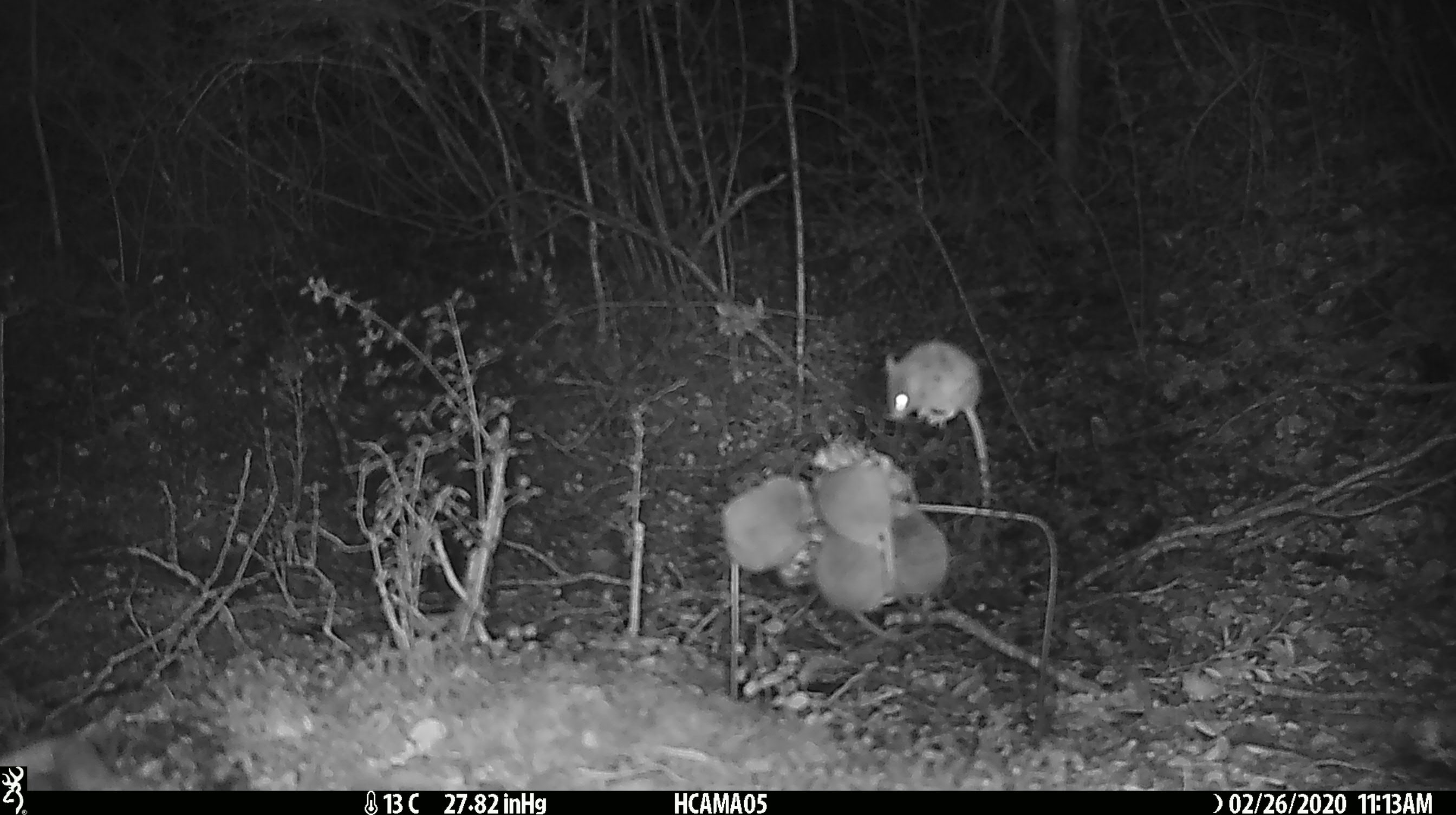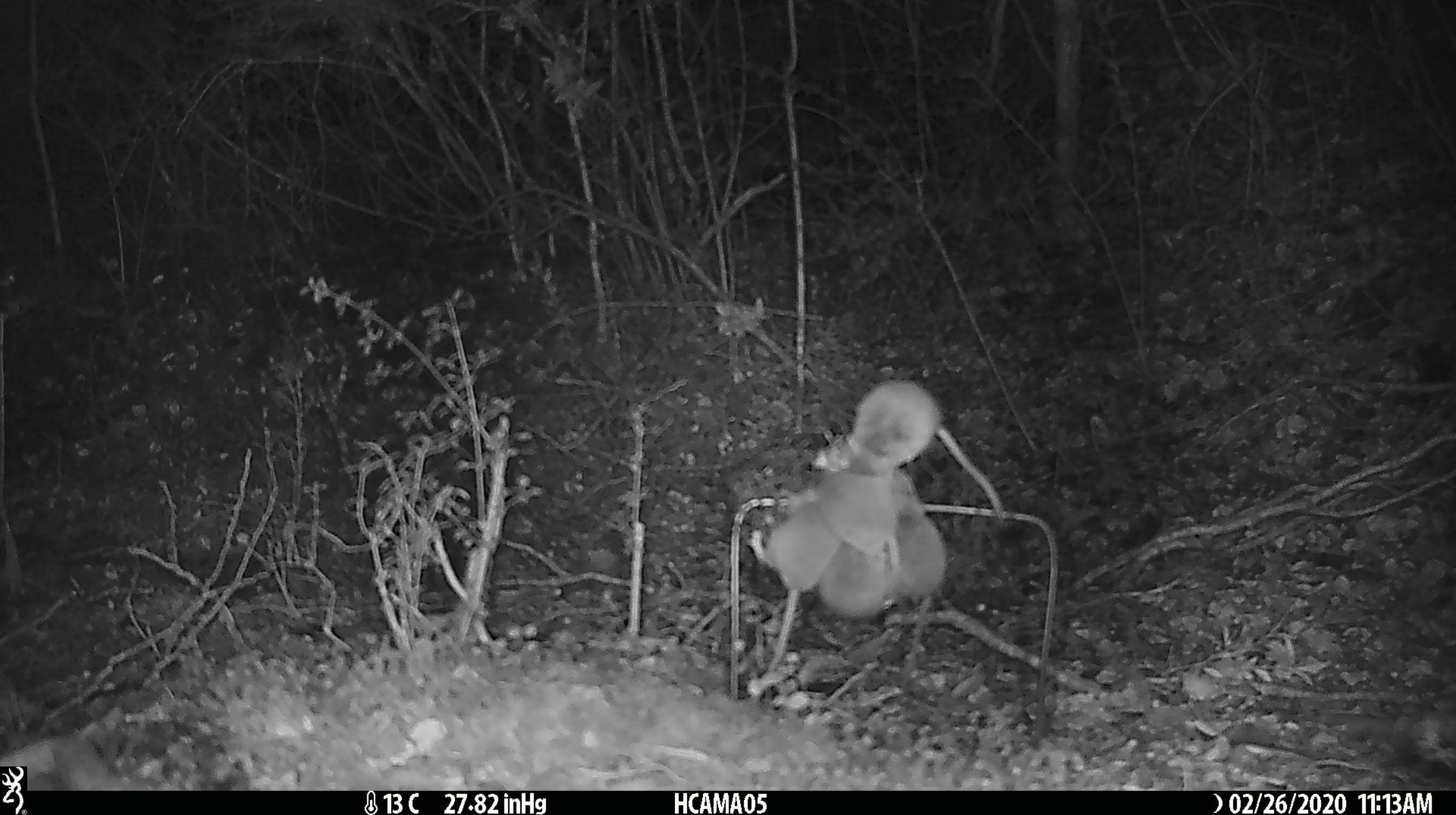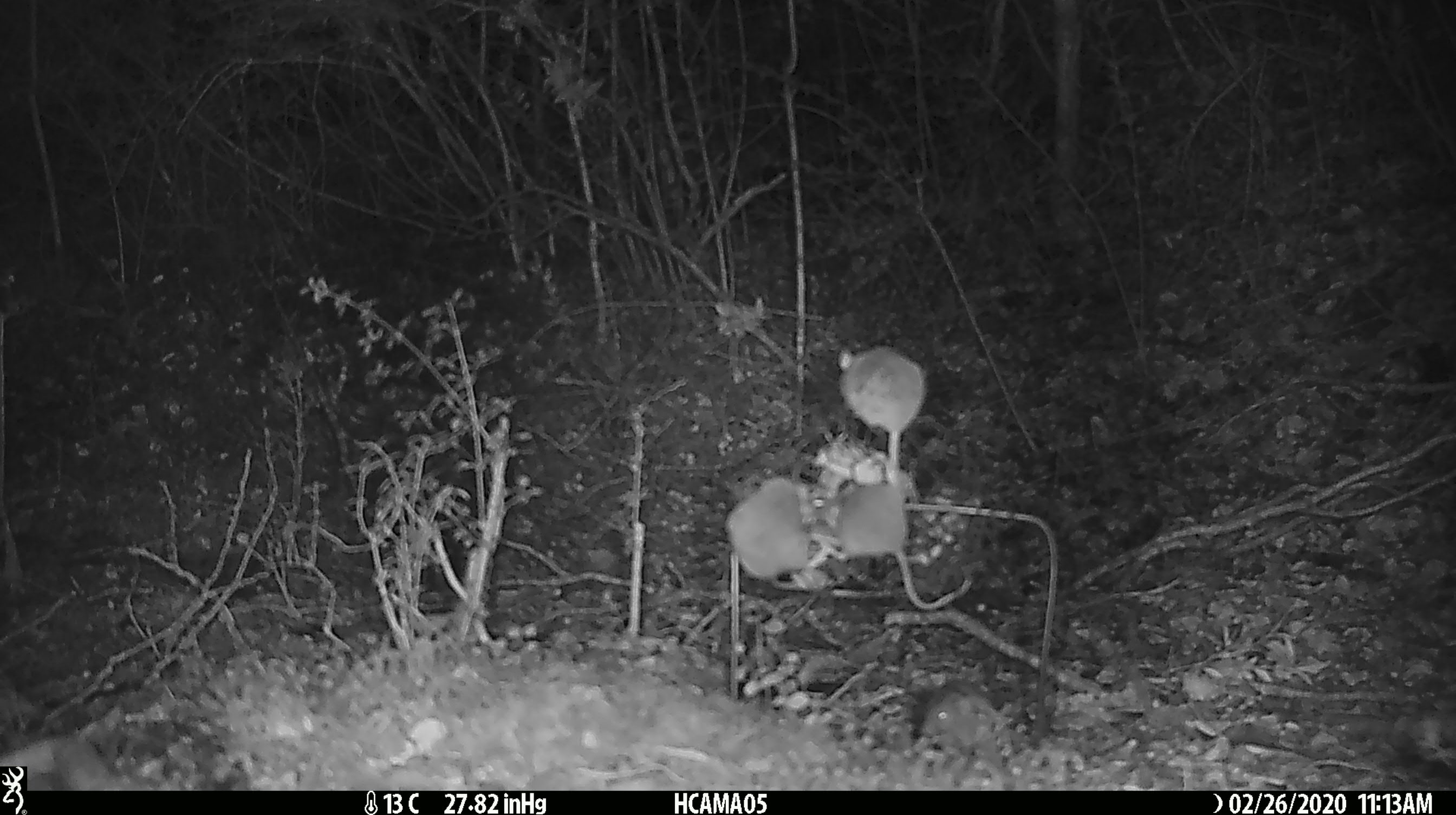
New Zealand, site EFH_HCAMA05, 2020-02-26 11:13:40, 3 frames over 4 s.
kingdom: Animalia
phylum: Chordata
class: Mammalia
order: Rodentia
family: Muridae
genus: Mus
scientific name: Mus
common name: mouse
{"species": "mouse (Mus)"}